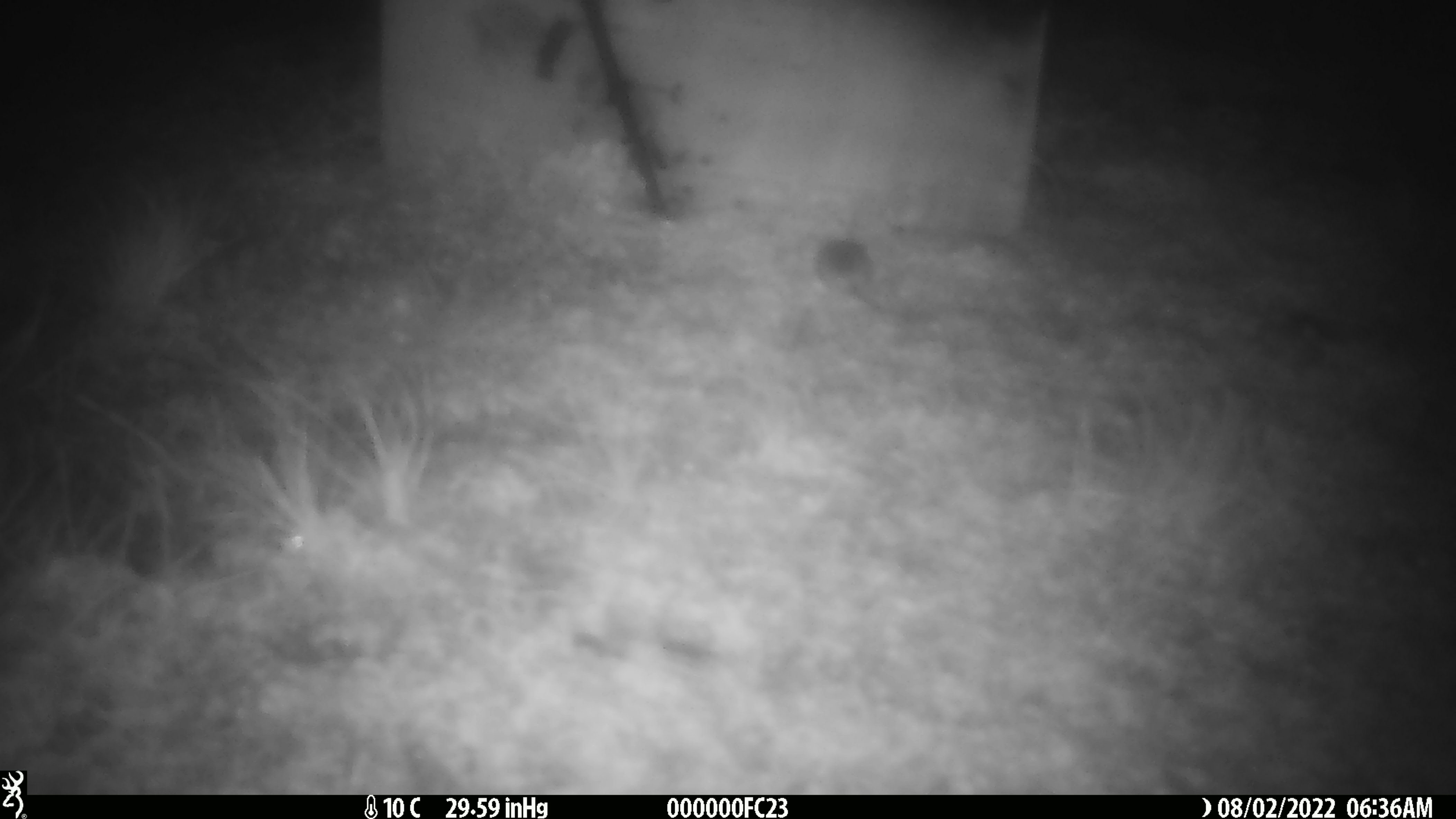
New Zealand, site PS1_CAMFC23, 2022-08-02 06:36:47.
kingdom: Animalia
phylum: Chordata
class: Mammalia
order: Rodentia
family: Muridae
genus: Mus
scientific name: Mus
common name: mouse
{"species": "mouse (Mus)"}